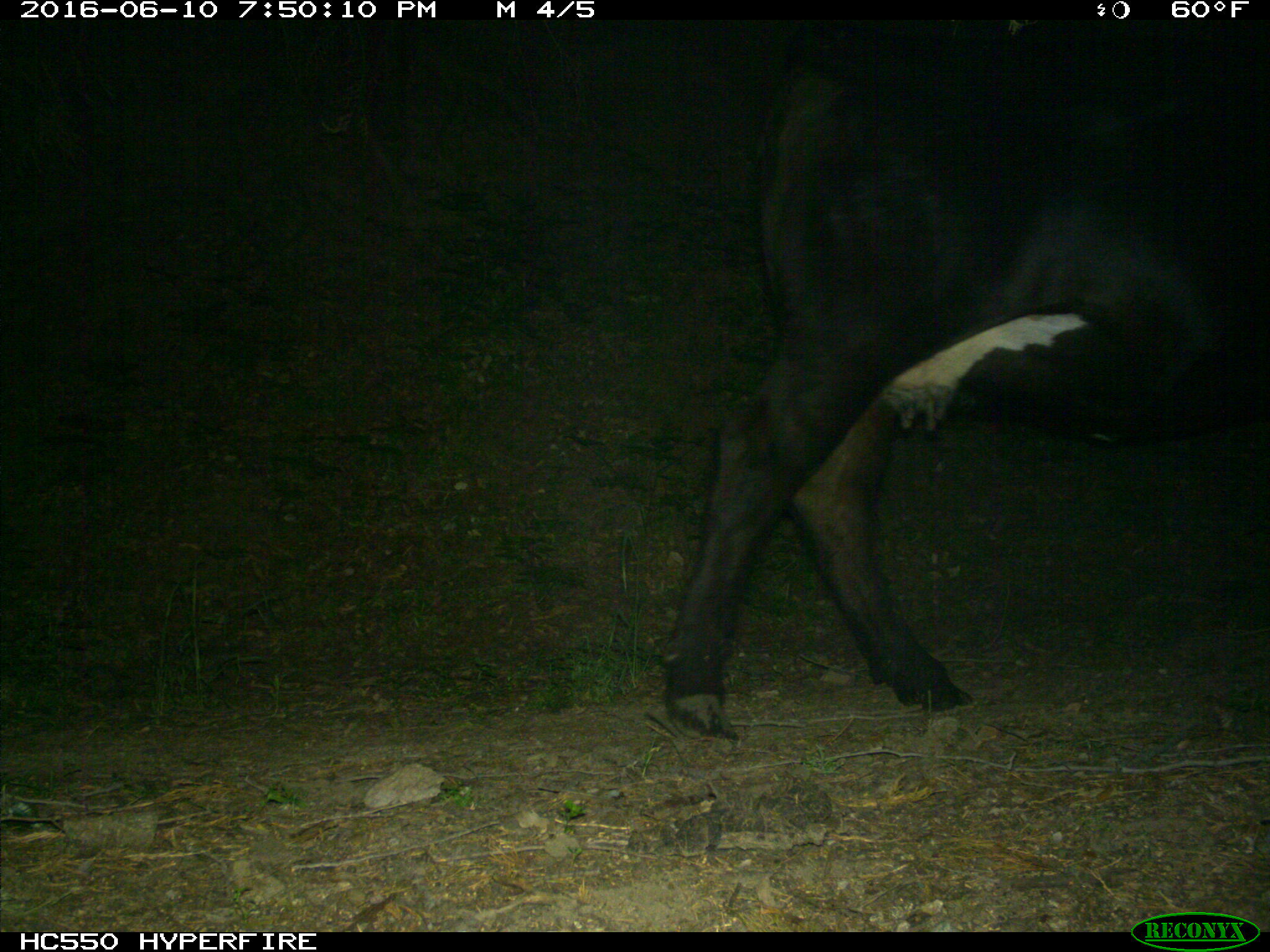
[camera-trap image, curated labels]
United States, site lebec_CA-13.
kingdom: Animalia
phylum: Chordata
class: Mammalia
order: Artiodactyla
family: Bovidae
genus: Bos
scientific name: Bos taurus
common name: domestic cow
Bos taurus (domestic cow).